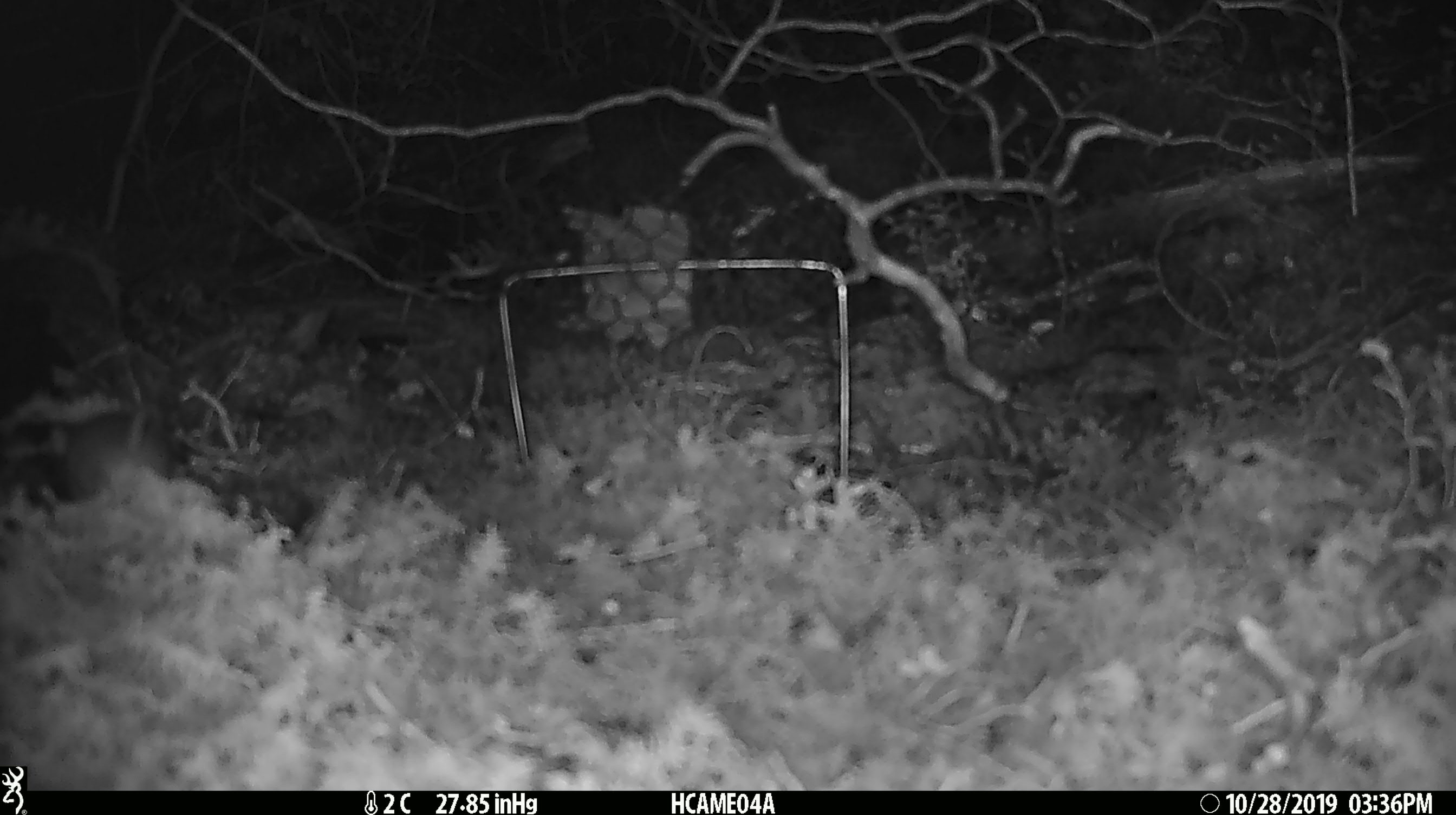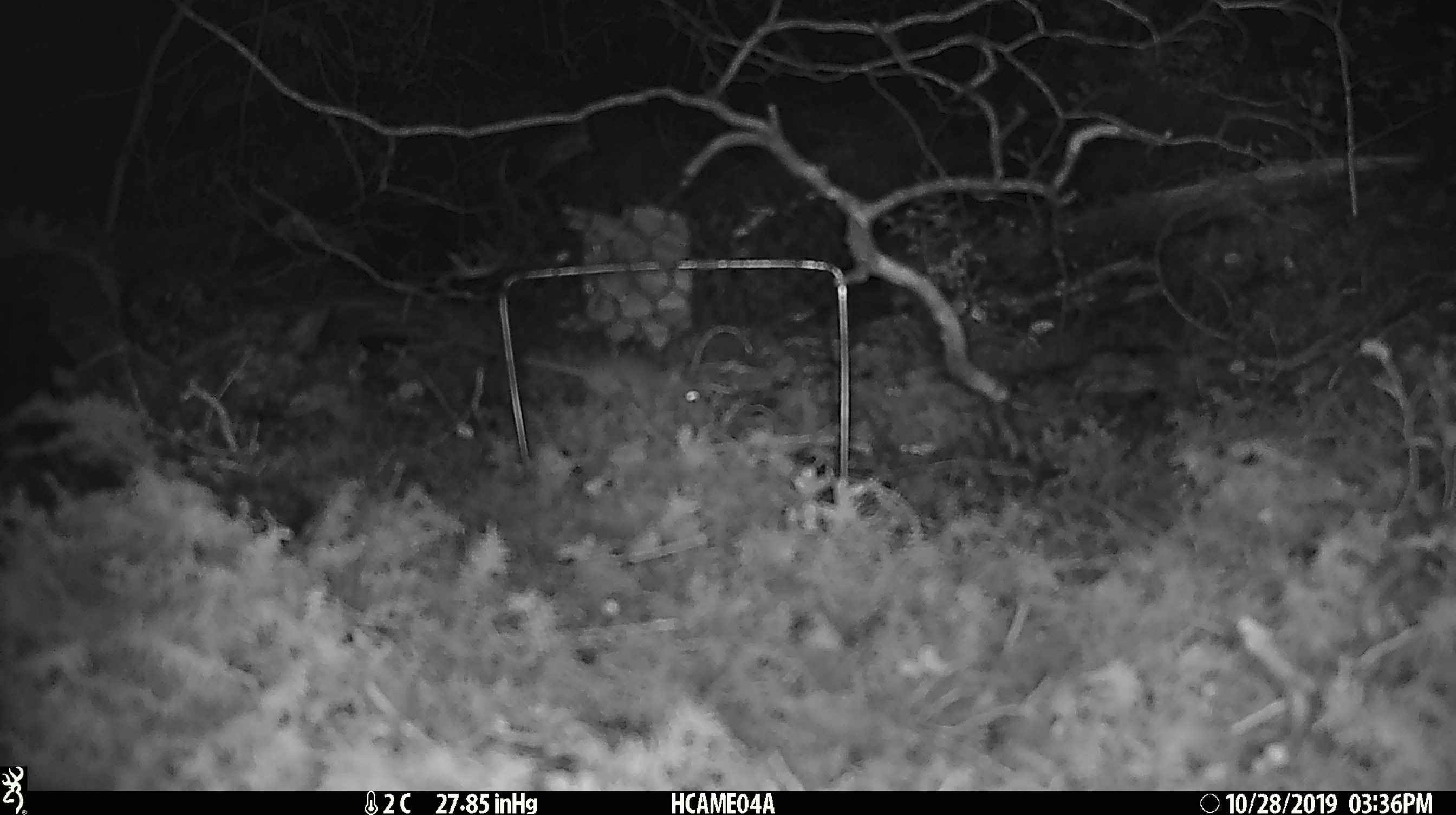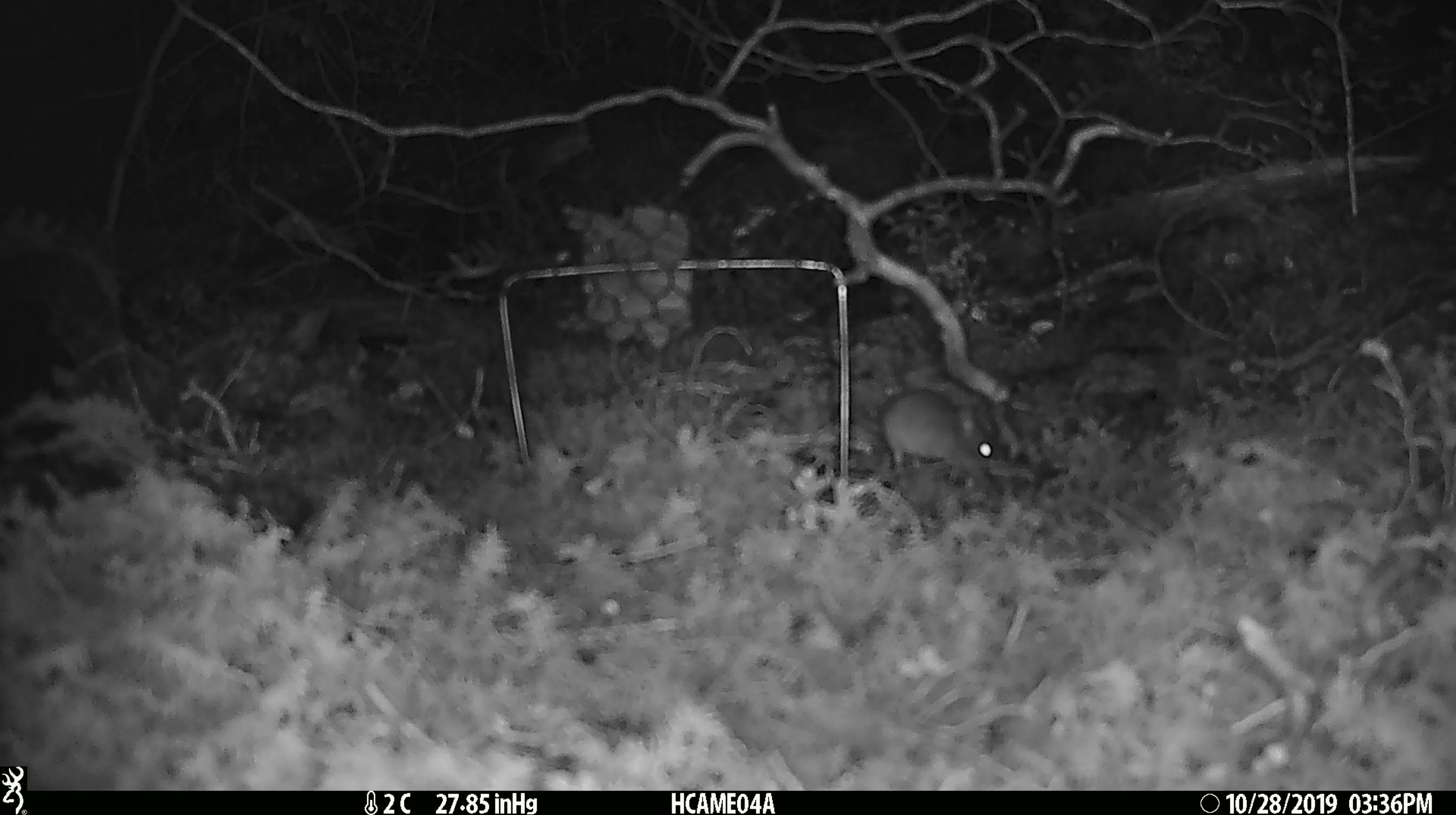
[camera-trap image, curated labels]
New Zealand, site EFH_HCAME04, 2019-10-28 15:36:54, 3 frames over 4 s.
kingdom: Animalia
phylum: Chordata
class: Mammalia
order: Rodentia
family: Muridae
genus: Mus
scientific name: Mus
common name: mouse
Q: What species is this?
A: Mouse (Mus).